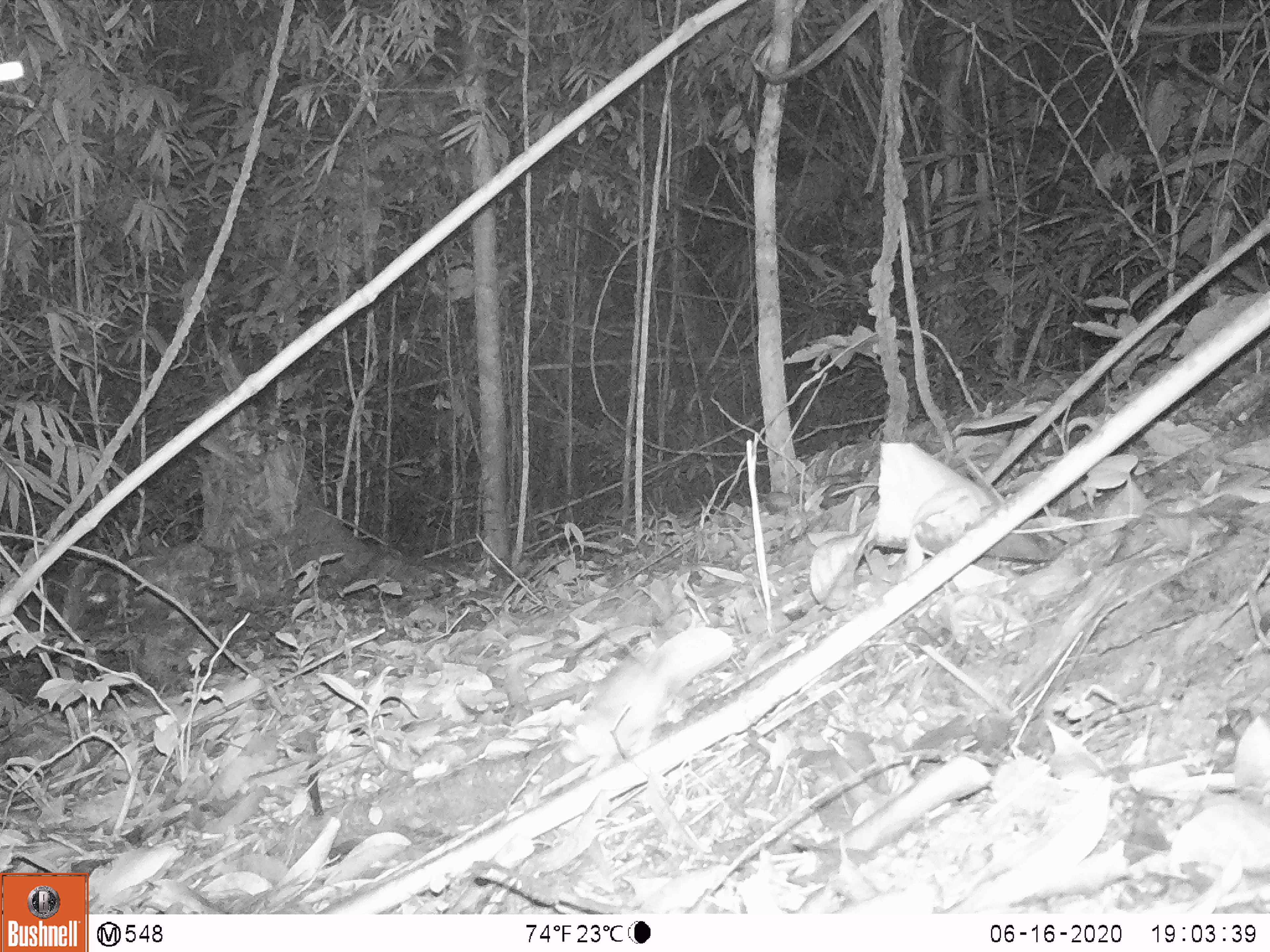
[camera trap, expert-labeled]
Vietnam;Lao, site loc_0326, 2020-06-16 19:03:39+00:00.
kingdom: Animalia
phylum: Chordata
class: Mammalia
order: Rodentia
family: Muridae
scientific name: Muridae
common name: old-world mice and rats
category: unidentified murid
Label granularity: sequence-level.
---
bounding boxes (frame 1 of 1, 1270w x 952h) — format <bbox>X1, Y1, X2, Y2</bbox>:
unidentified murid: <bbox>559, 627, 733, 780</bbox>